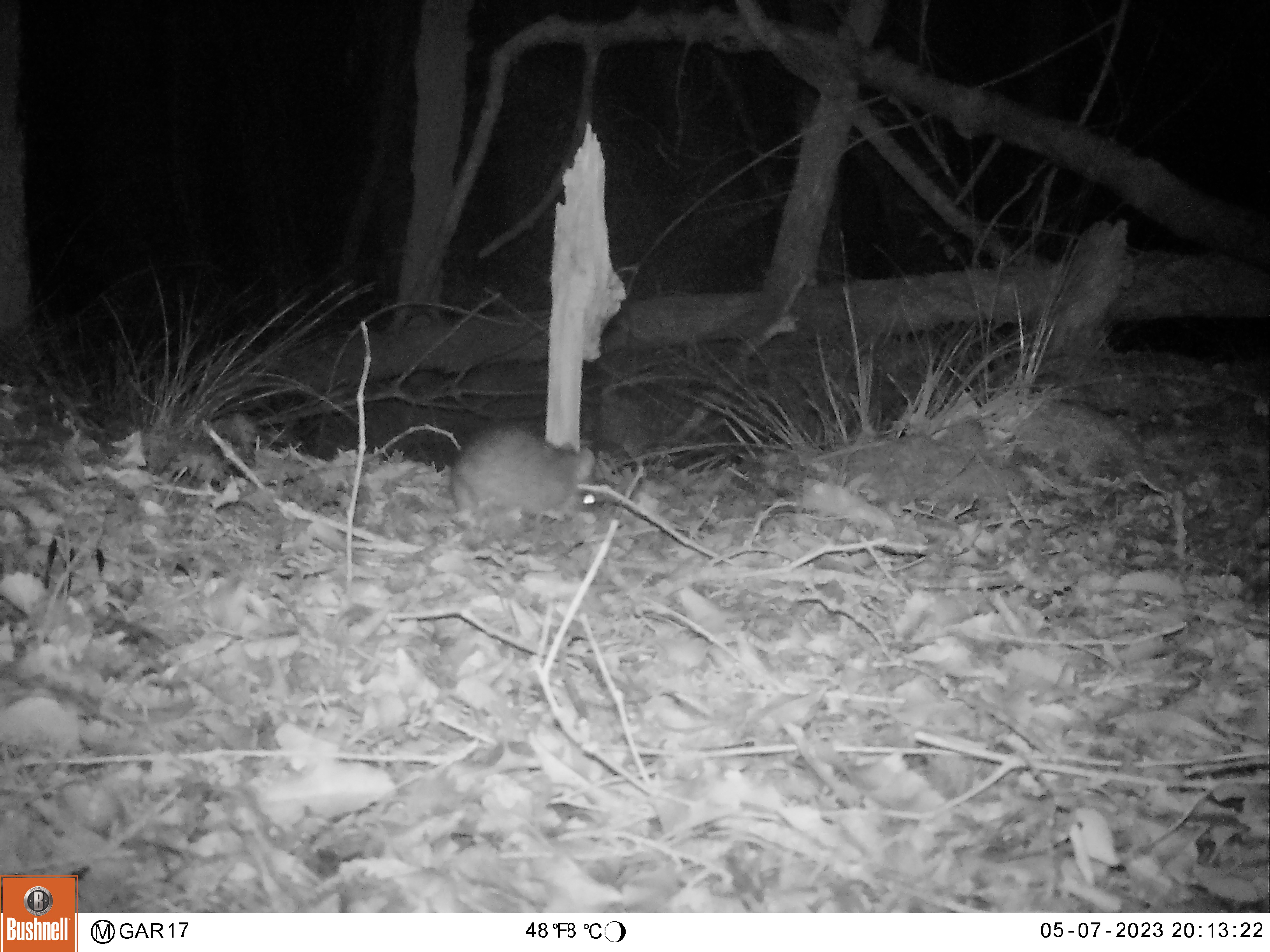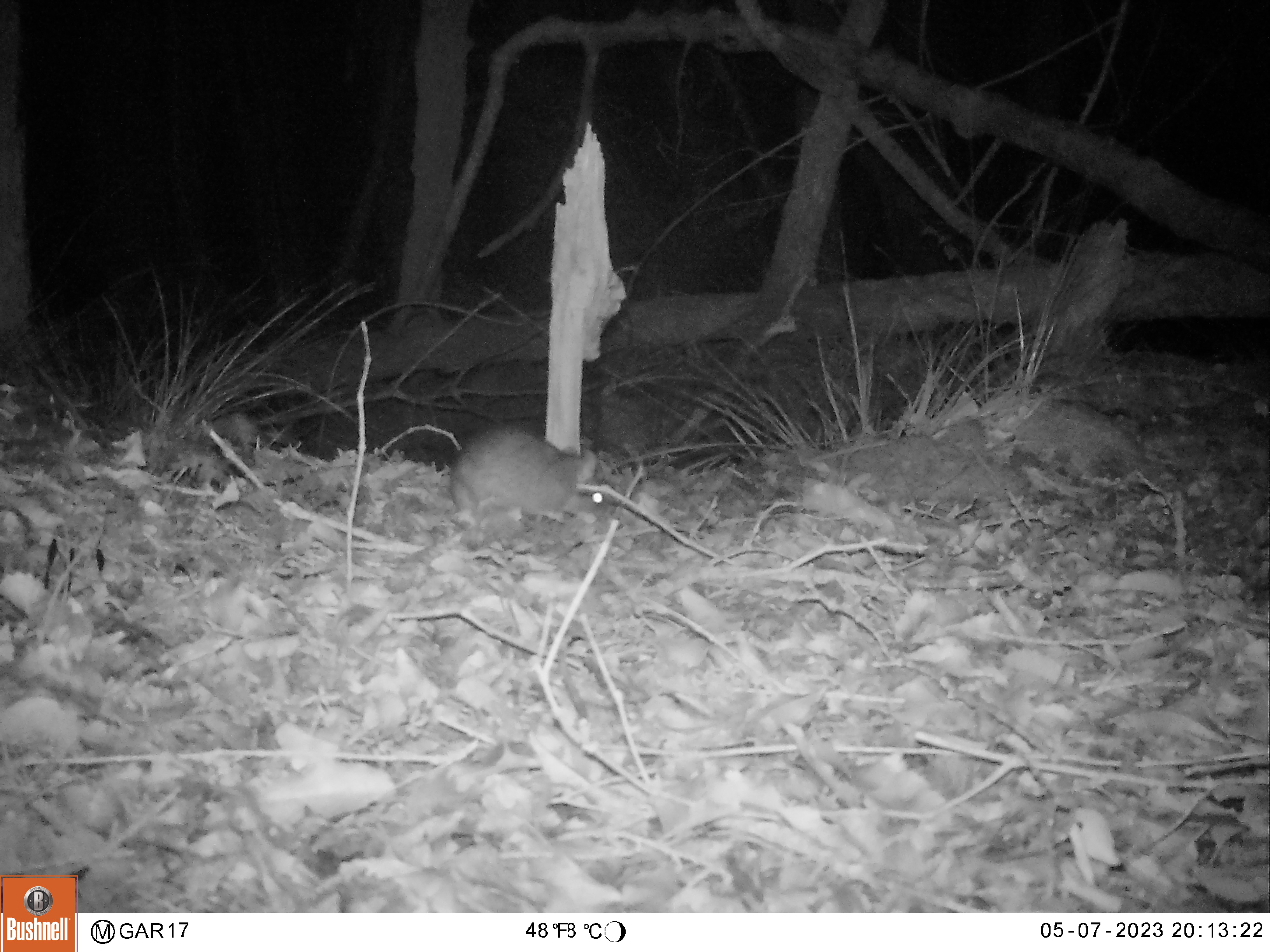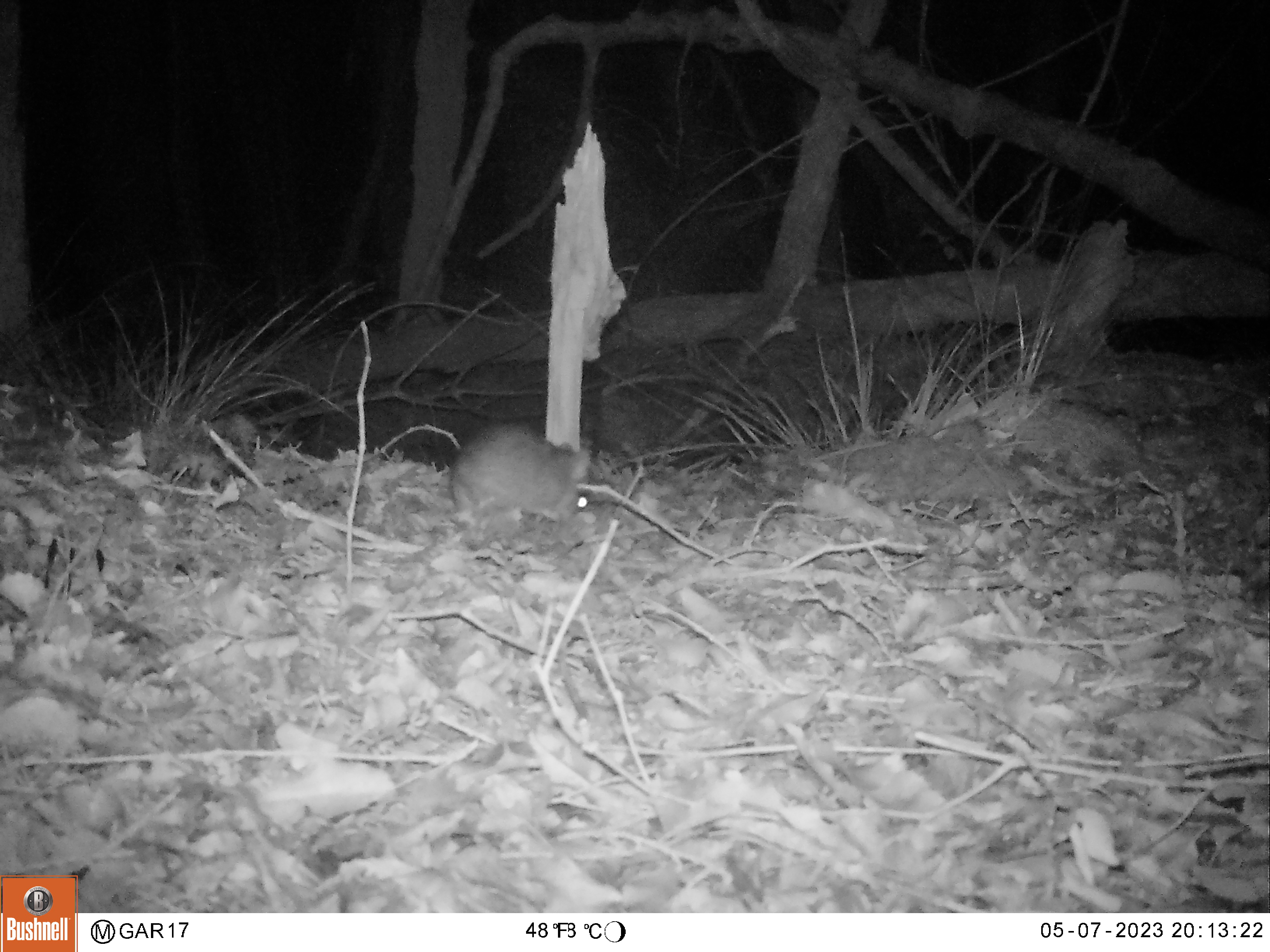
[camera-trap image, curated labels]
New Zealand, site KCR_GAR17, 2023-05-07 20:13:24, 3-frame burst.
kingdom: Animalia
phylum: Chordata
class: Mammalia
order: Rodentia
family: Muridae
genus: Rattus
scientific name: Rattus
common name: rat